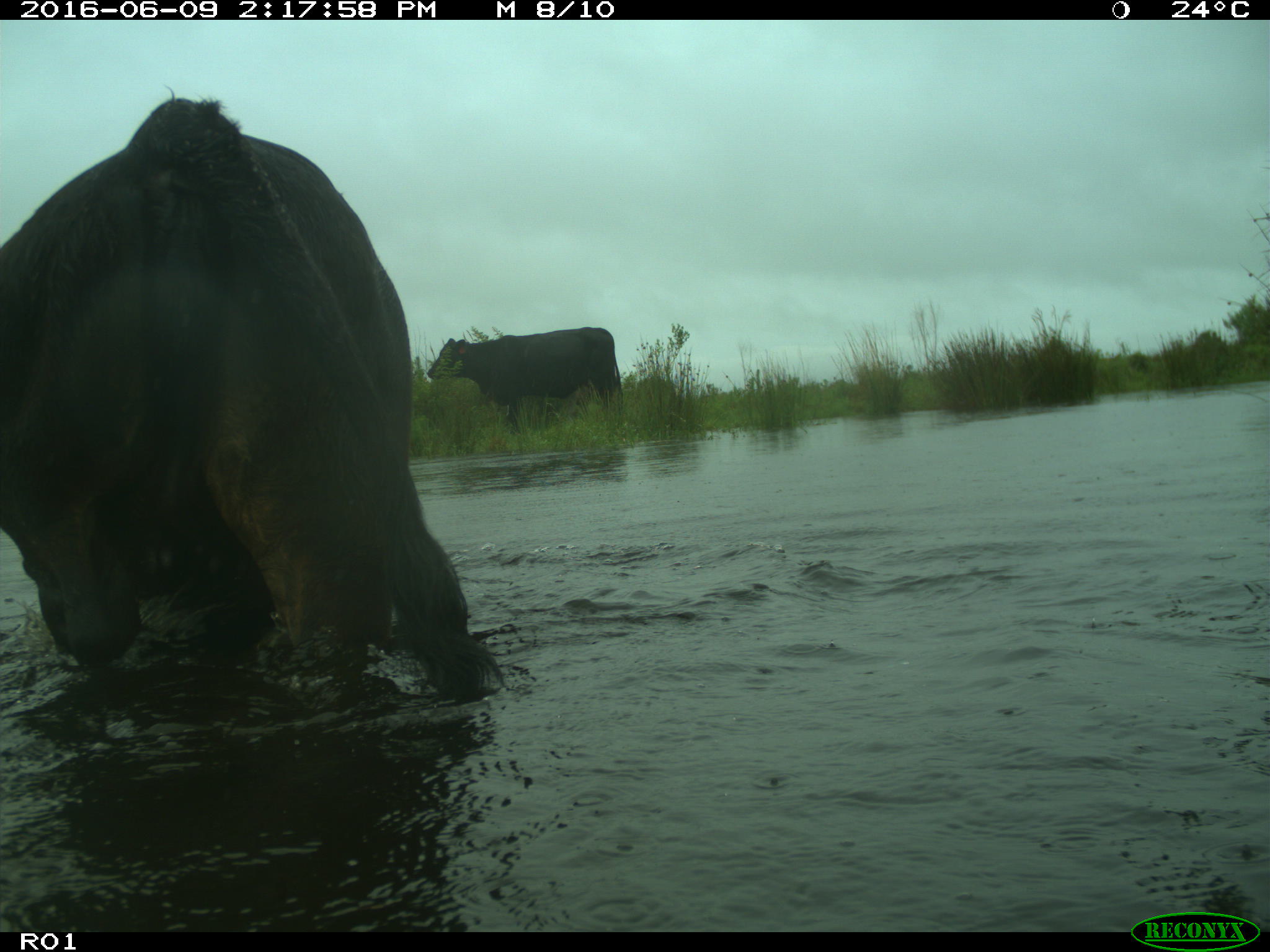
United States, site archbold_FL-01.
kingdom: Animalia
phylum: Chordata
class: Mammalia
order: Artiodactyla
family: Bovidae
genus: Bos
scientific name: Bos taurus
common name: domestic cow